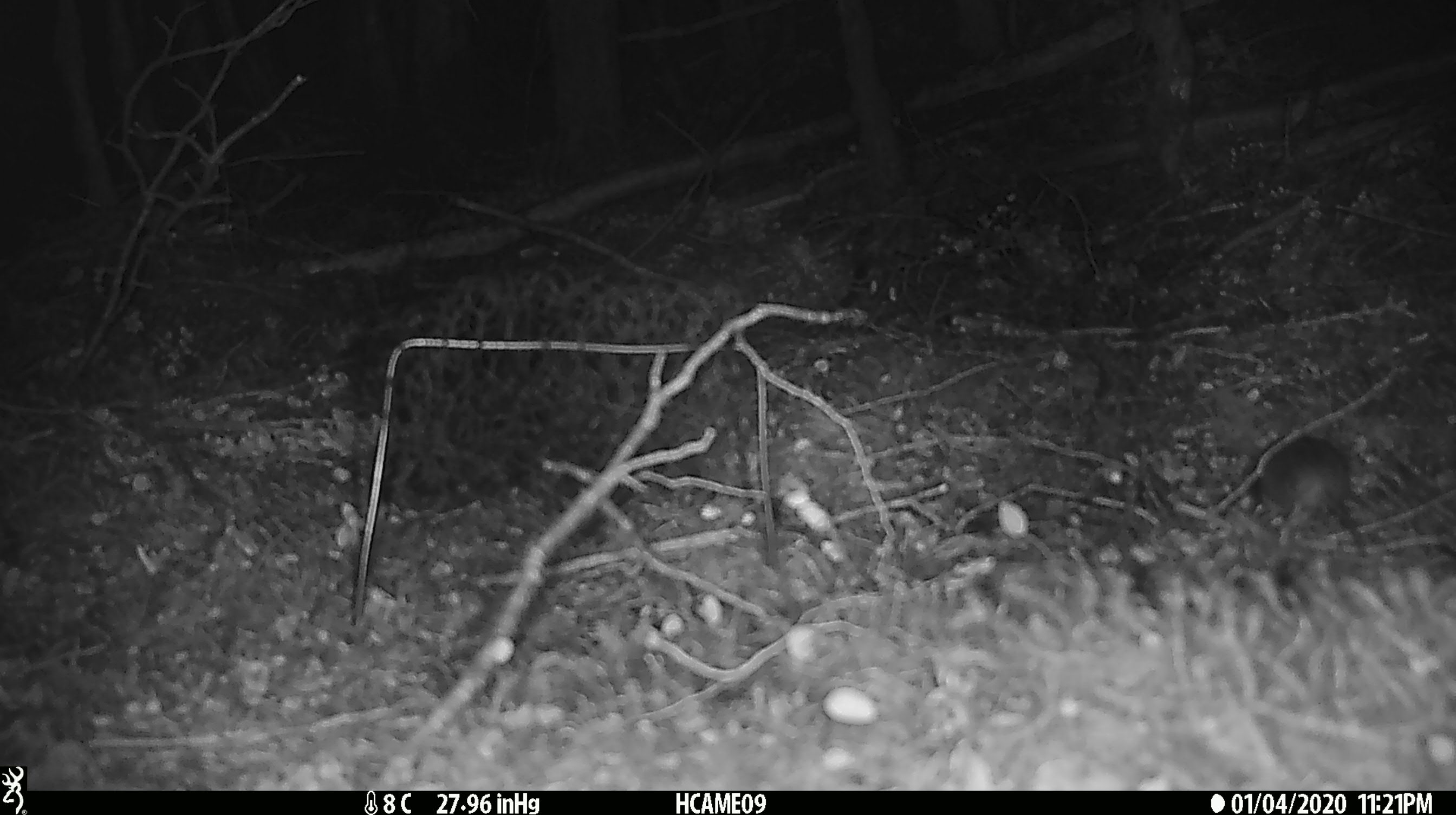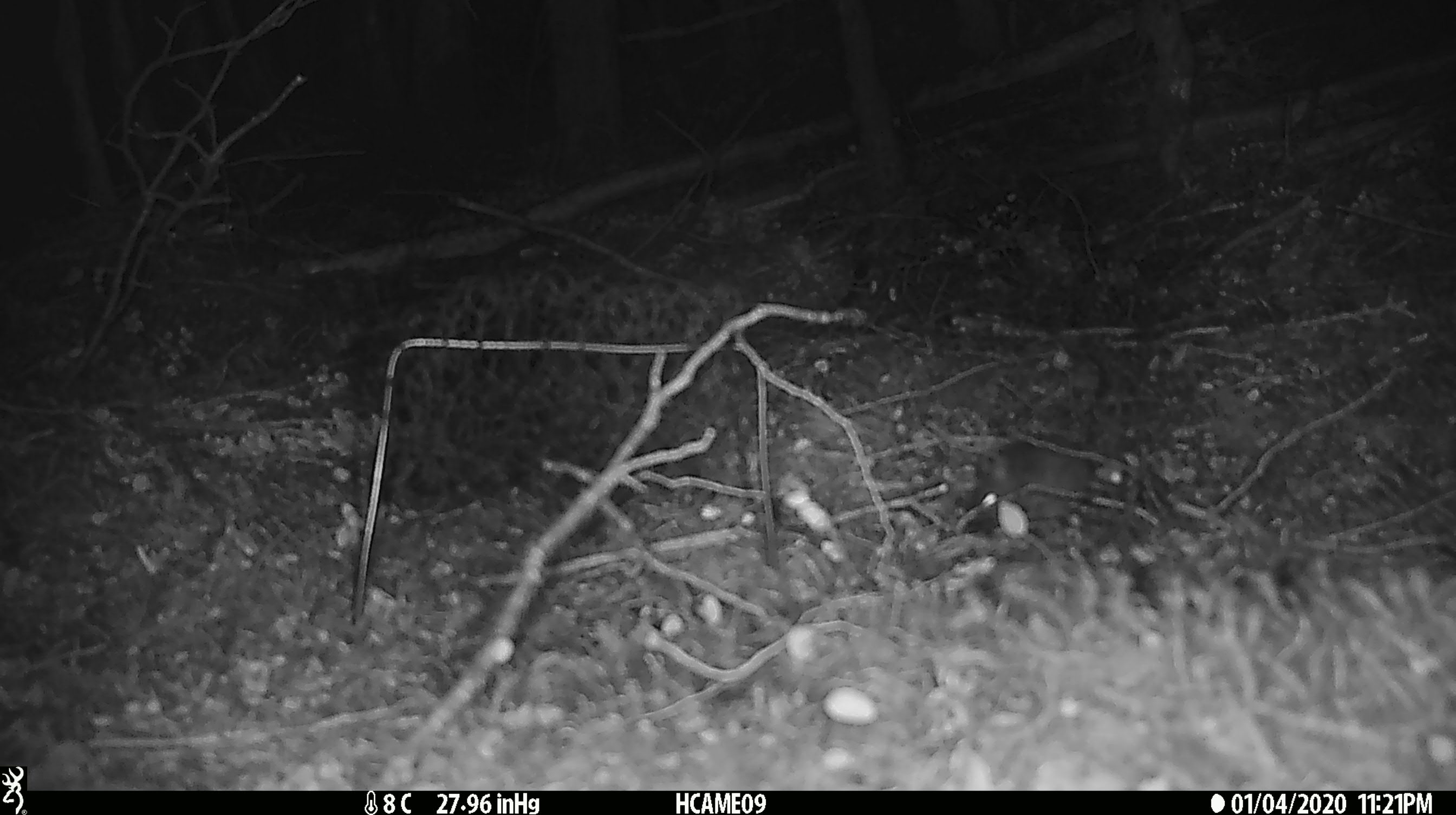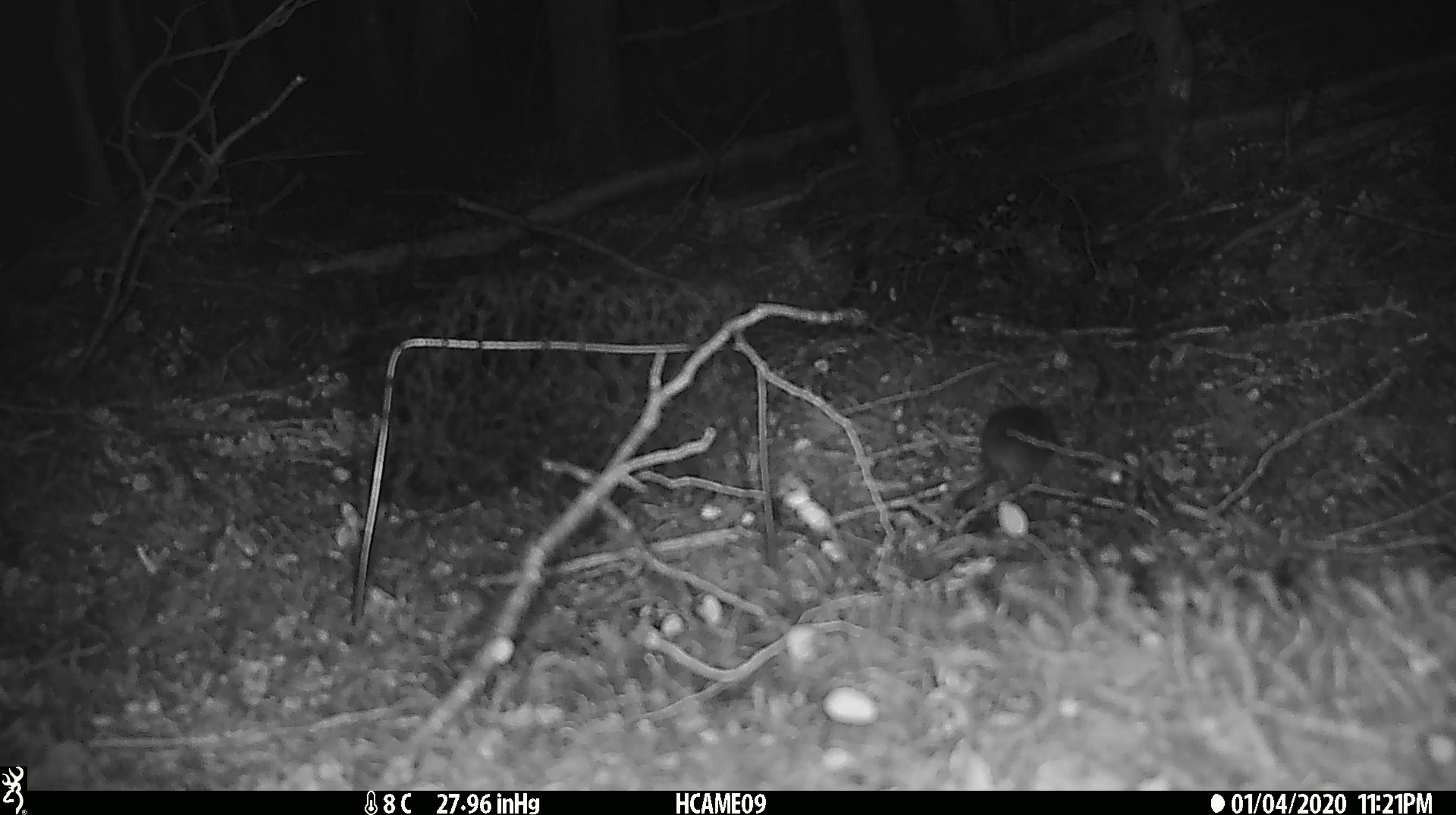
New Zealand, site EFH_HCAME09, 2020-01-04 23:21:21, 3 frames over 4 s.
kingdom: Animalia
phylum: Chordata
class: Mammalia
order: Rodentia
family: Muridae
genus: Mus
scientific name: Mus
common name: mouse